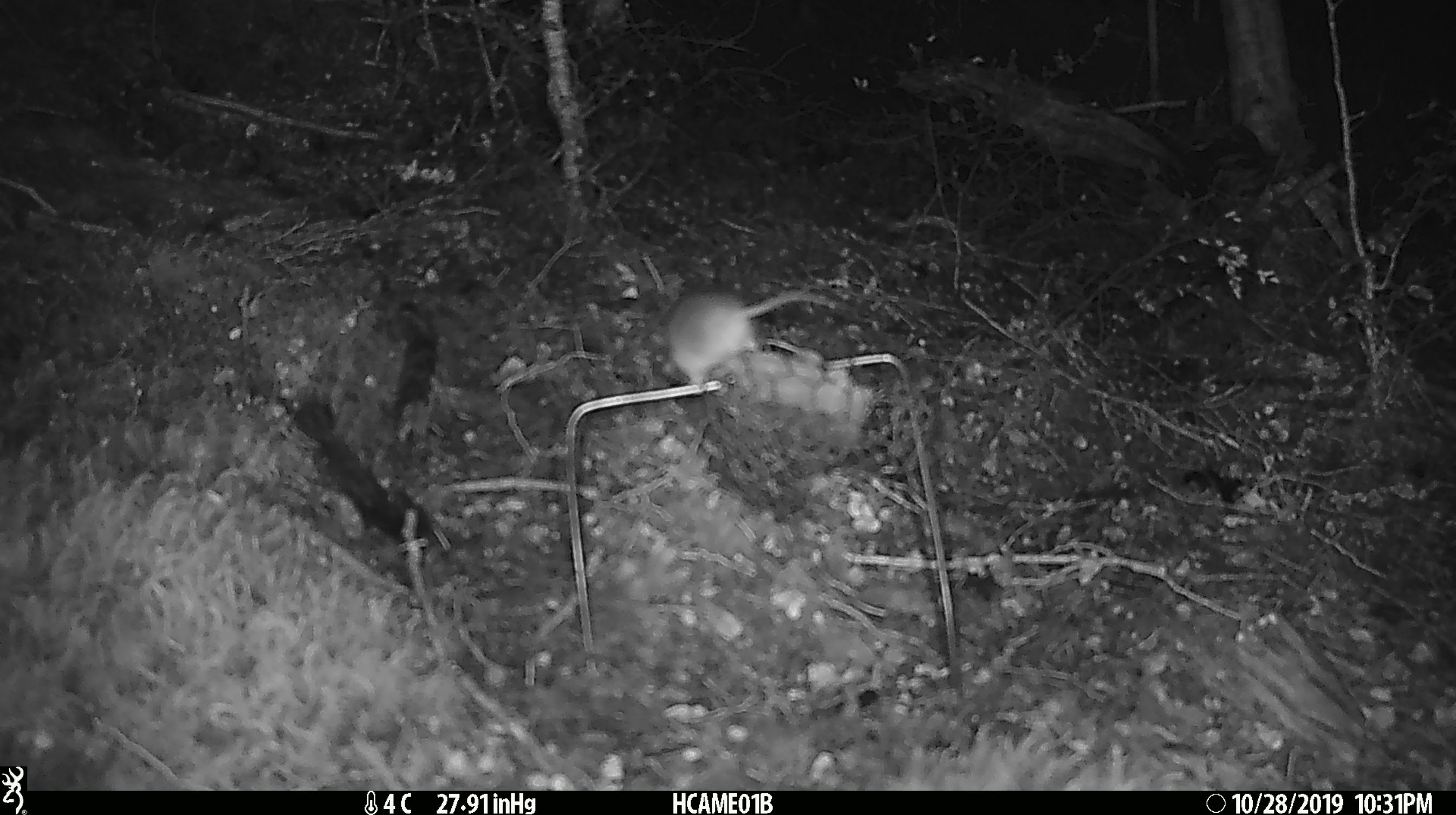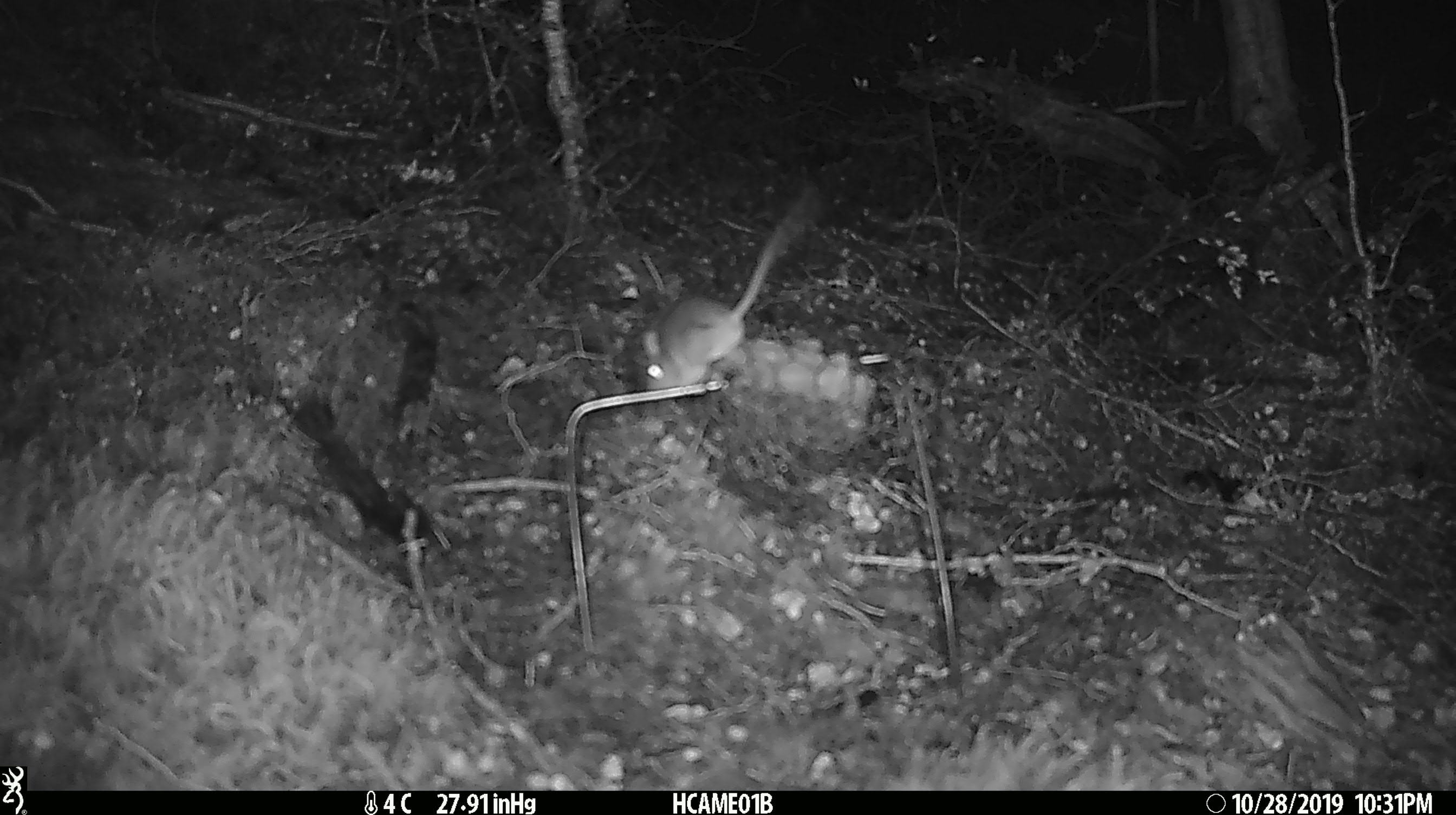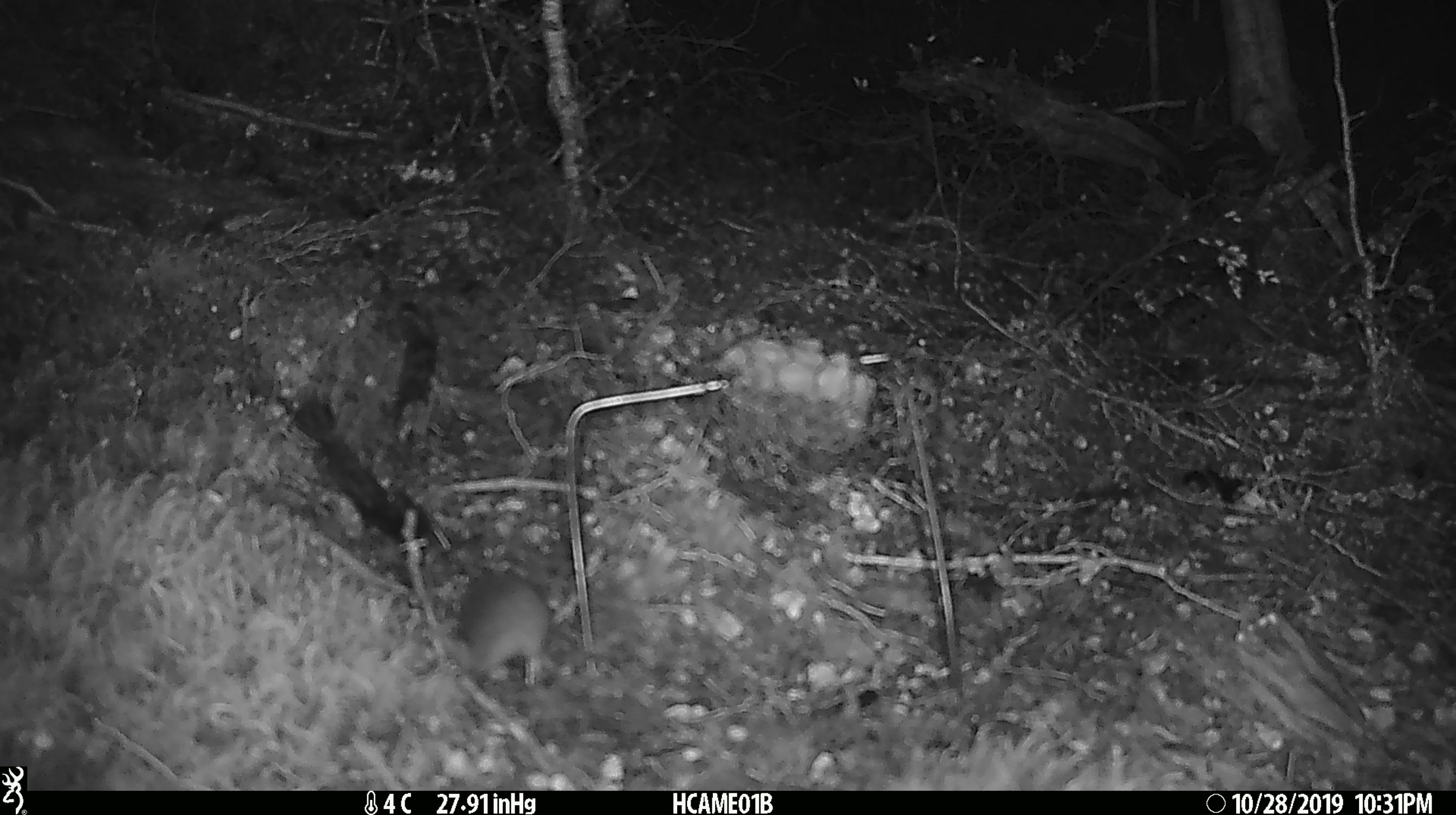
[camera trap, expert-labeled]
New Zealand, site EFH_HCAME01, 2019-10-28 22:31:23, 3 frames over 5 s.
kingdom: Animalia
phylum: Chordata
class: Mammalia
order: Rodentia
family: Muridae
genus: Mus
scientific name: Mus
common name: mouse